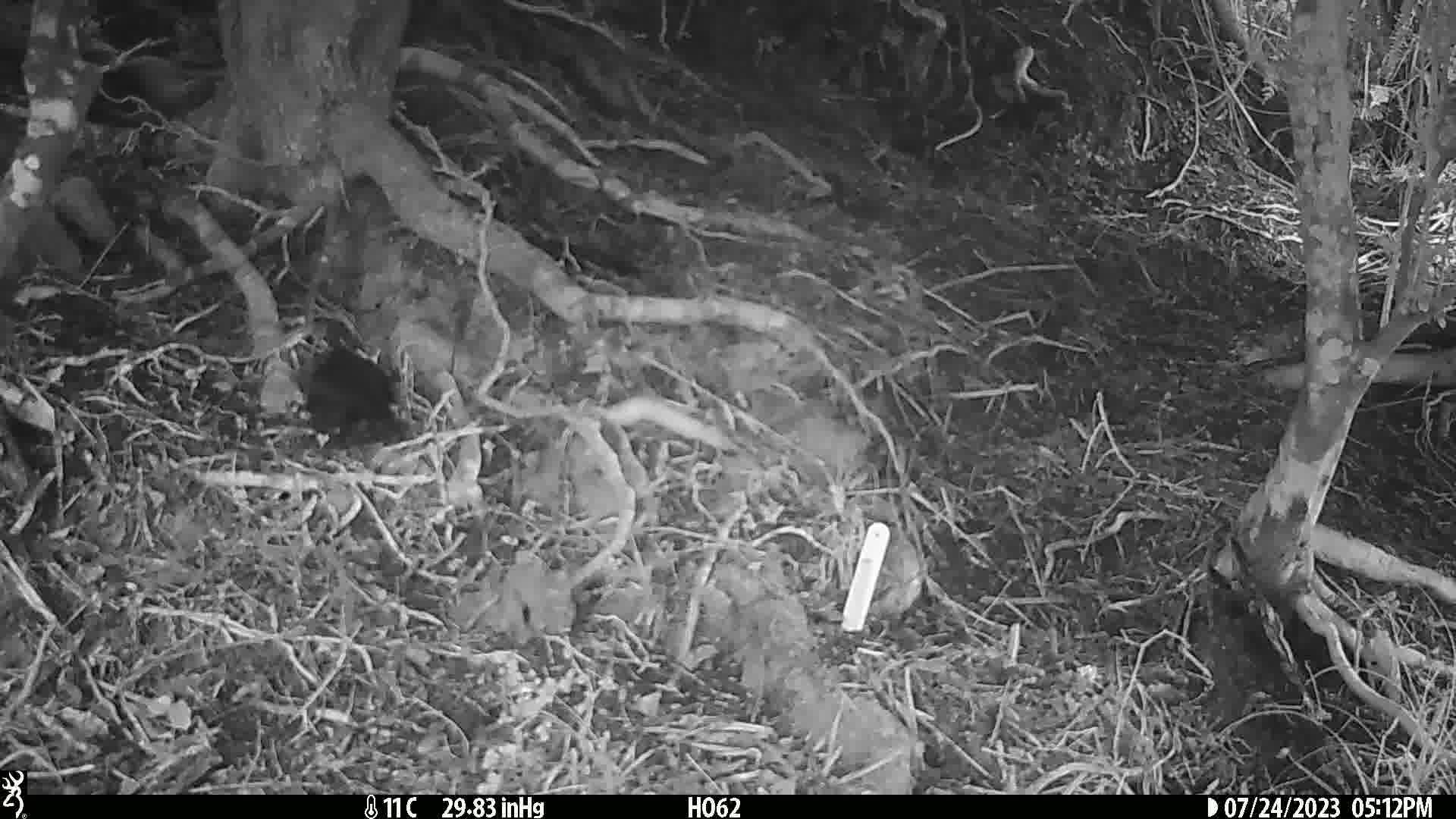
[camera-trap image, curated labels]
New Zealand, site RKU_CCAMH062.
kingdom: Animalia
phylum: Chordata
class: Aves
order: Passeriformes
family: Turdidae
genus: Turdus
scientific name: Turdus merula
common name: eurasian blackbird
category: blackbird